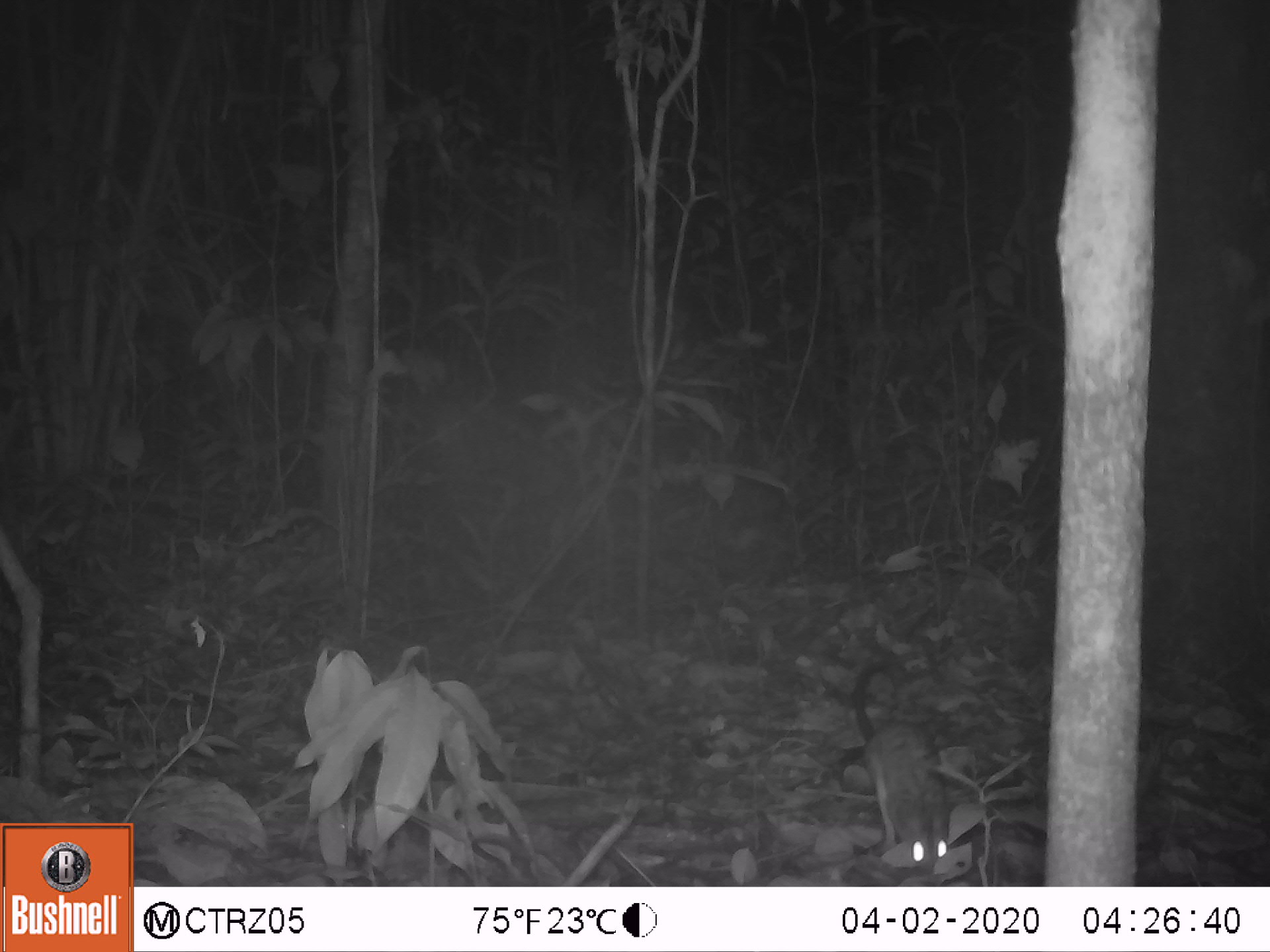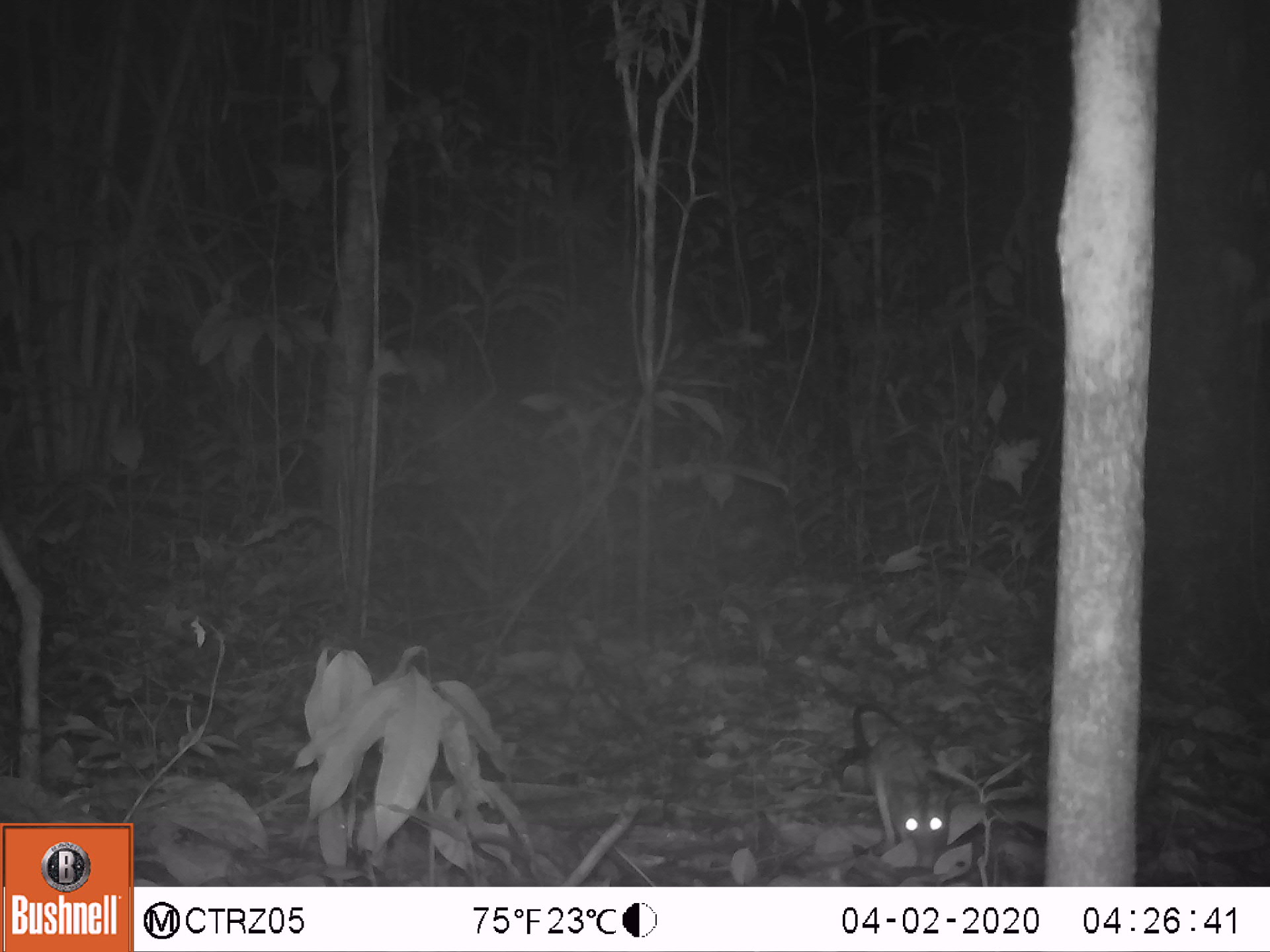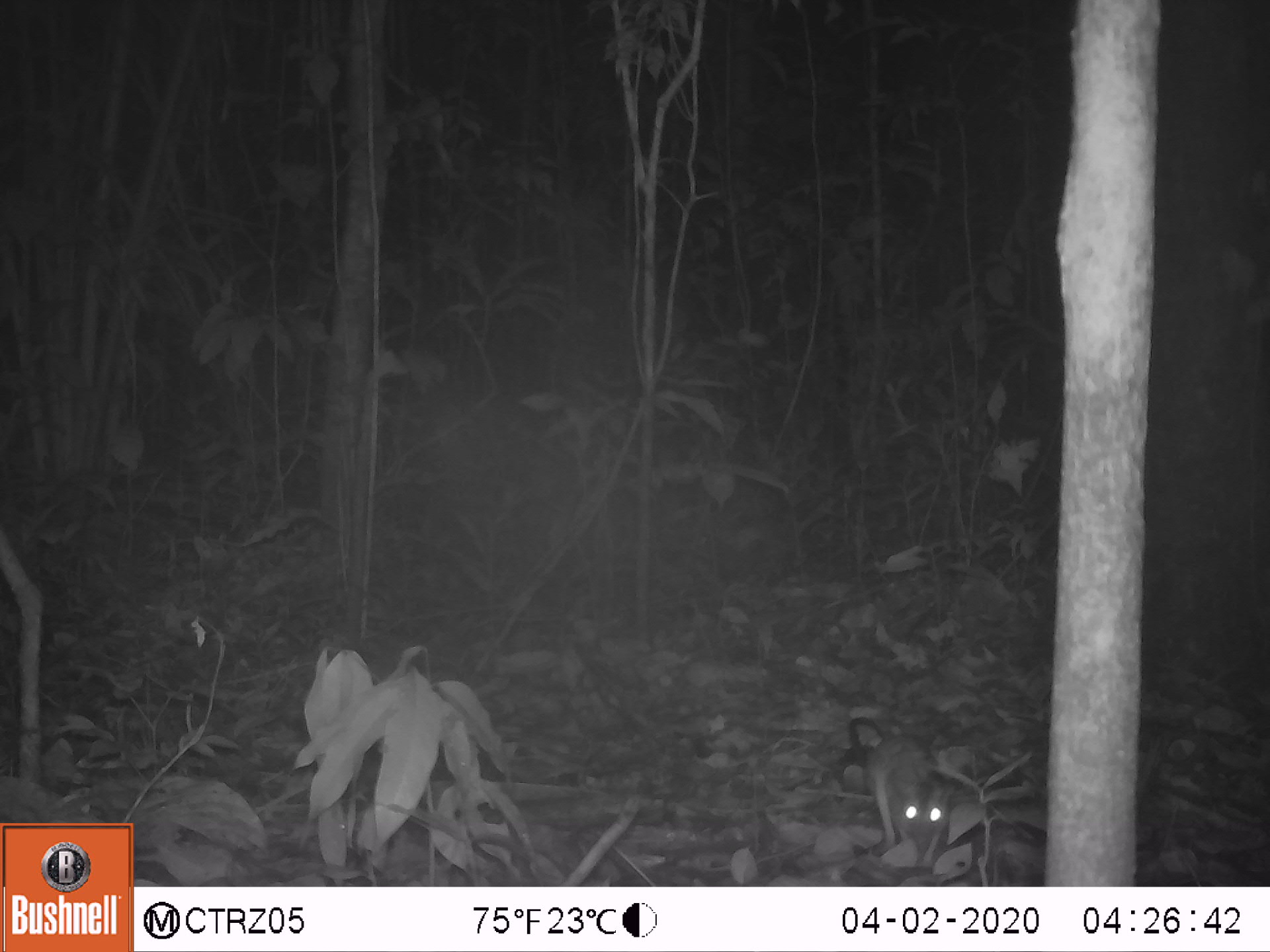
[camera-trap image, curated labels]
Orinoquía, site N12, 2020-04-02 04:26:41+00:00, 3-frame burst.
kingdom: Animalia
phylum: Chordata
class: Mammalia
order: Didelphimorphia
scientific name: Didelphimorphia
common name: possum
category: unknown possum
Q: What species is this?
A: Unknown possum (possum) (Didelphimorphia).